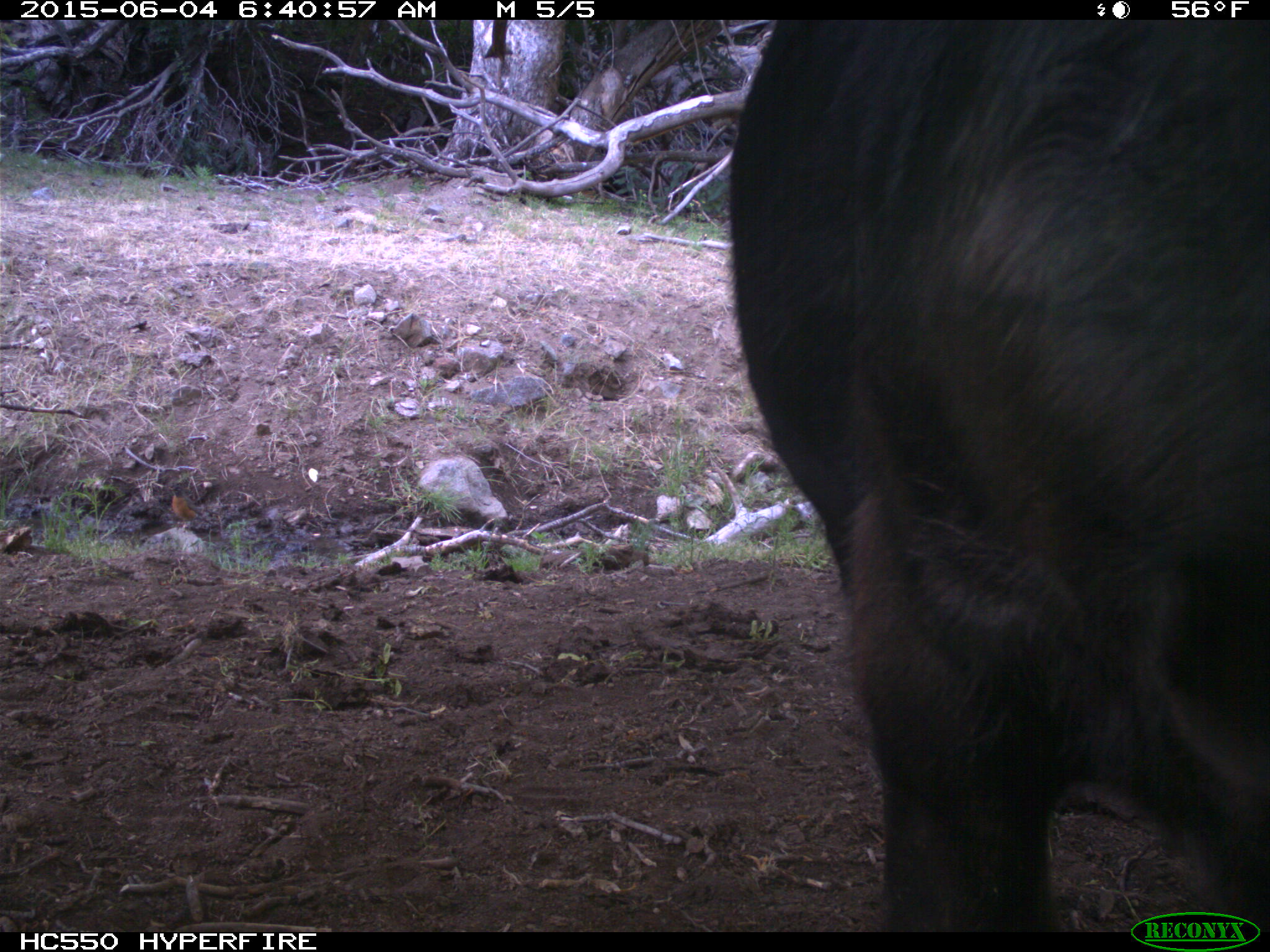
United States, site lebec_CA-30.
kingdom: Animalia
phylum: Chordata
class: Mammalia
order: Artiodactyla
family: Bovidae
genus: Bos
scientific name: Bos taurus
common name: domestic cow